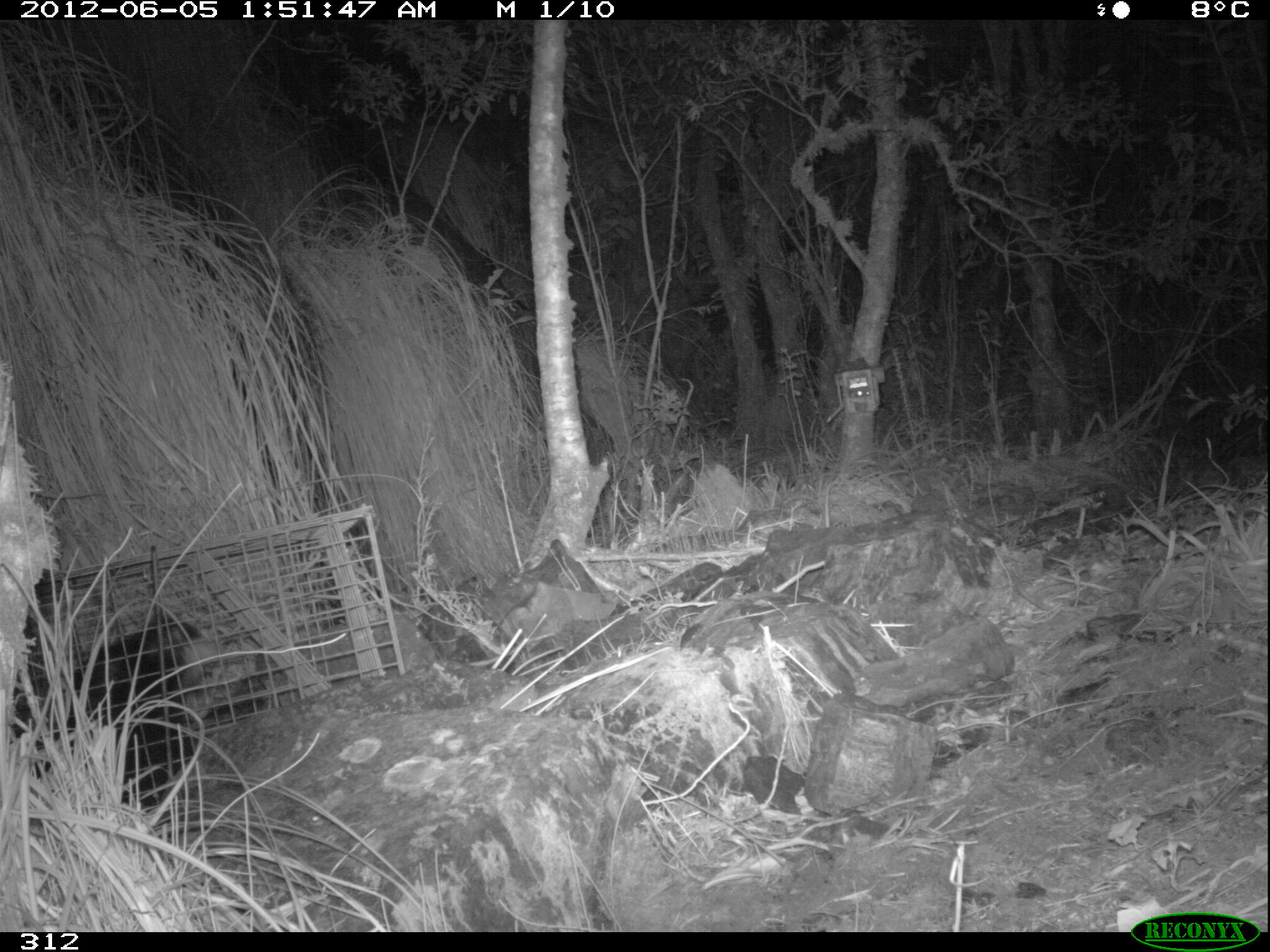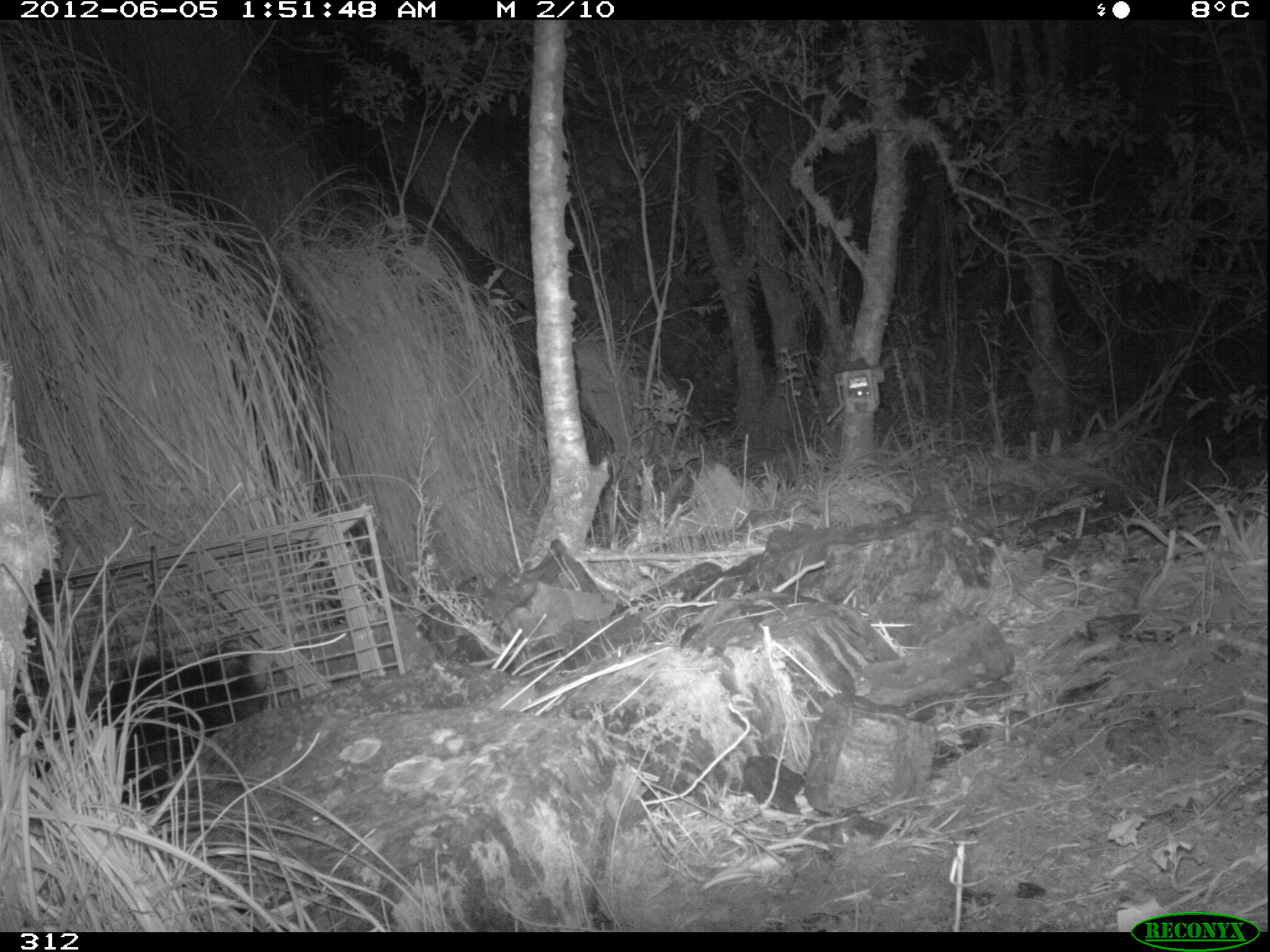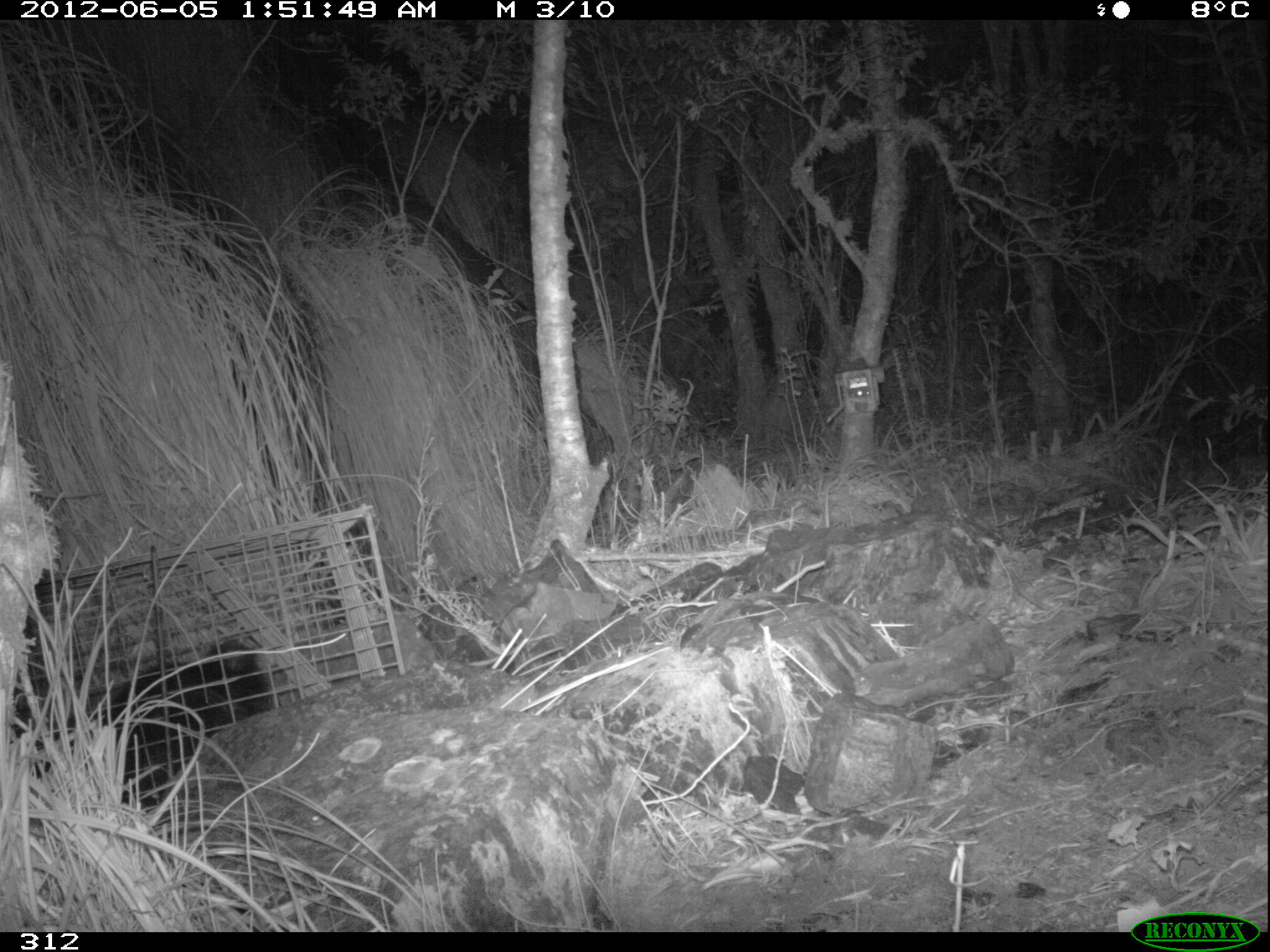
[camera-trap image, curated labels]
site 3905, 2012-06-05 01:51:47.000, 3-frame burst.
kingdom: Animalia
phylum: Chordata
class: Mammalia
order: Didelphimorphia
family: Didelphidae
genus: Didelphis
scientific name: Didelphis pernigra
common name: andean white-eared opossum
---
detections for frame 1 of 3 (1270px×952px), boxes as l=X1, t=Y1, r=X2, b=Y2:
didelphis pernigra: l=10, t=613, r=228, b=841